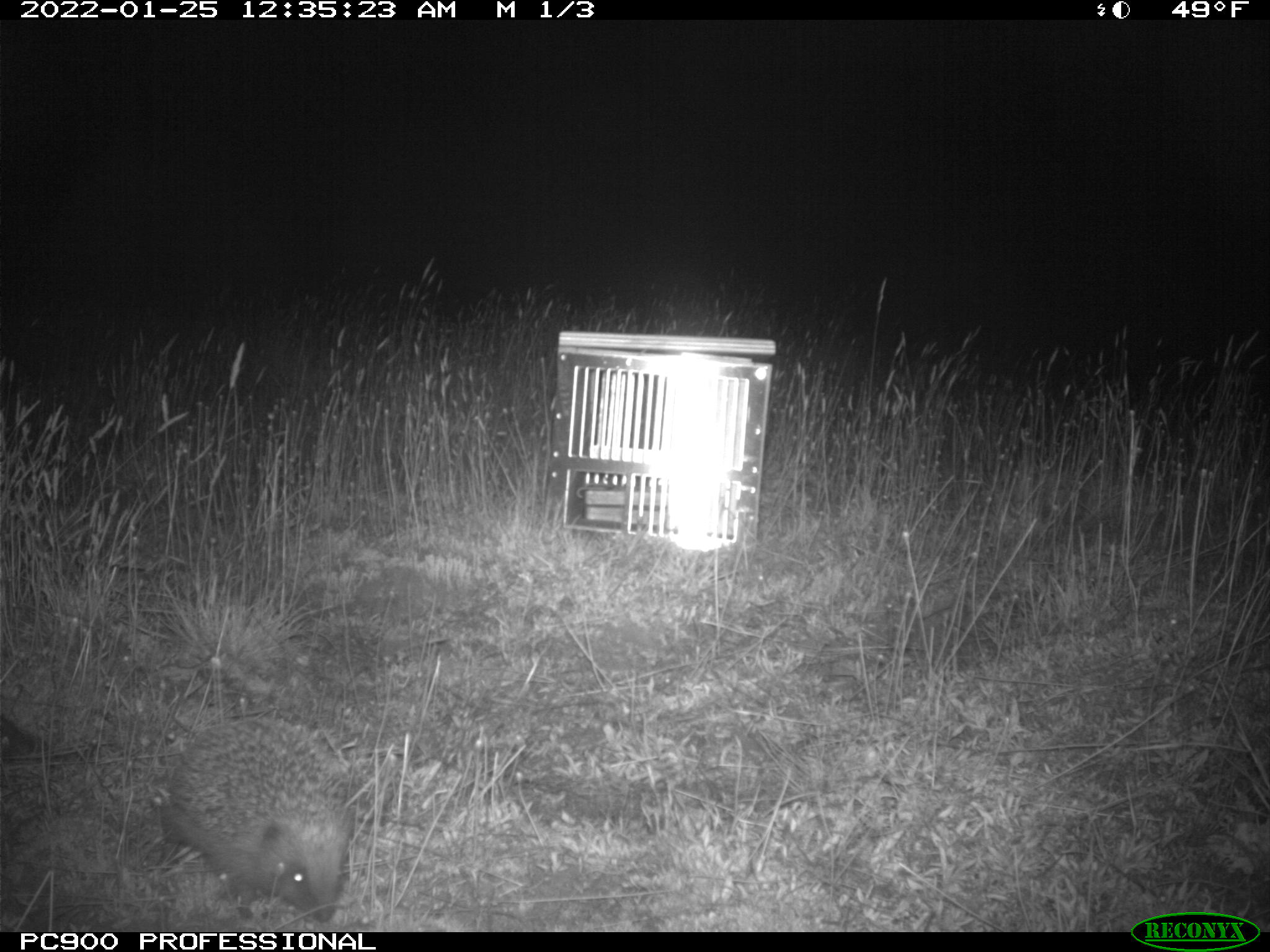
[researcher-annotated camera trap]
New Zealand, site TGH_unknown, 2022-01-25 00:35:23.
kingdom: Animalia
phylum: Chordata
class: Mammalia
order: Eulipotyphla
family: Erinaceidae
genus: Erinaceus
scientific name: Erinaceus europaeus europaeus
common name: european hedgehog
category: hedgehog